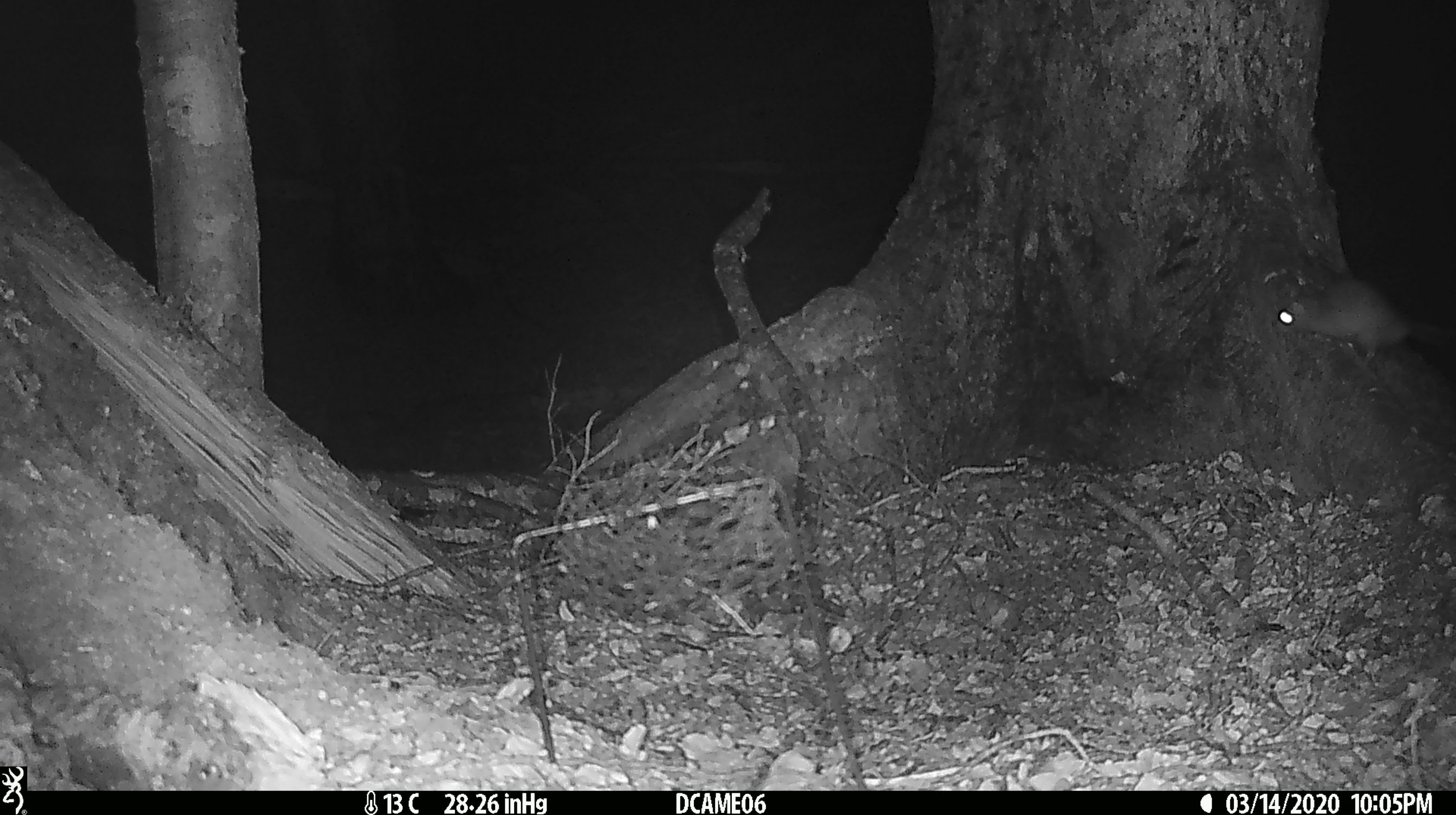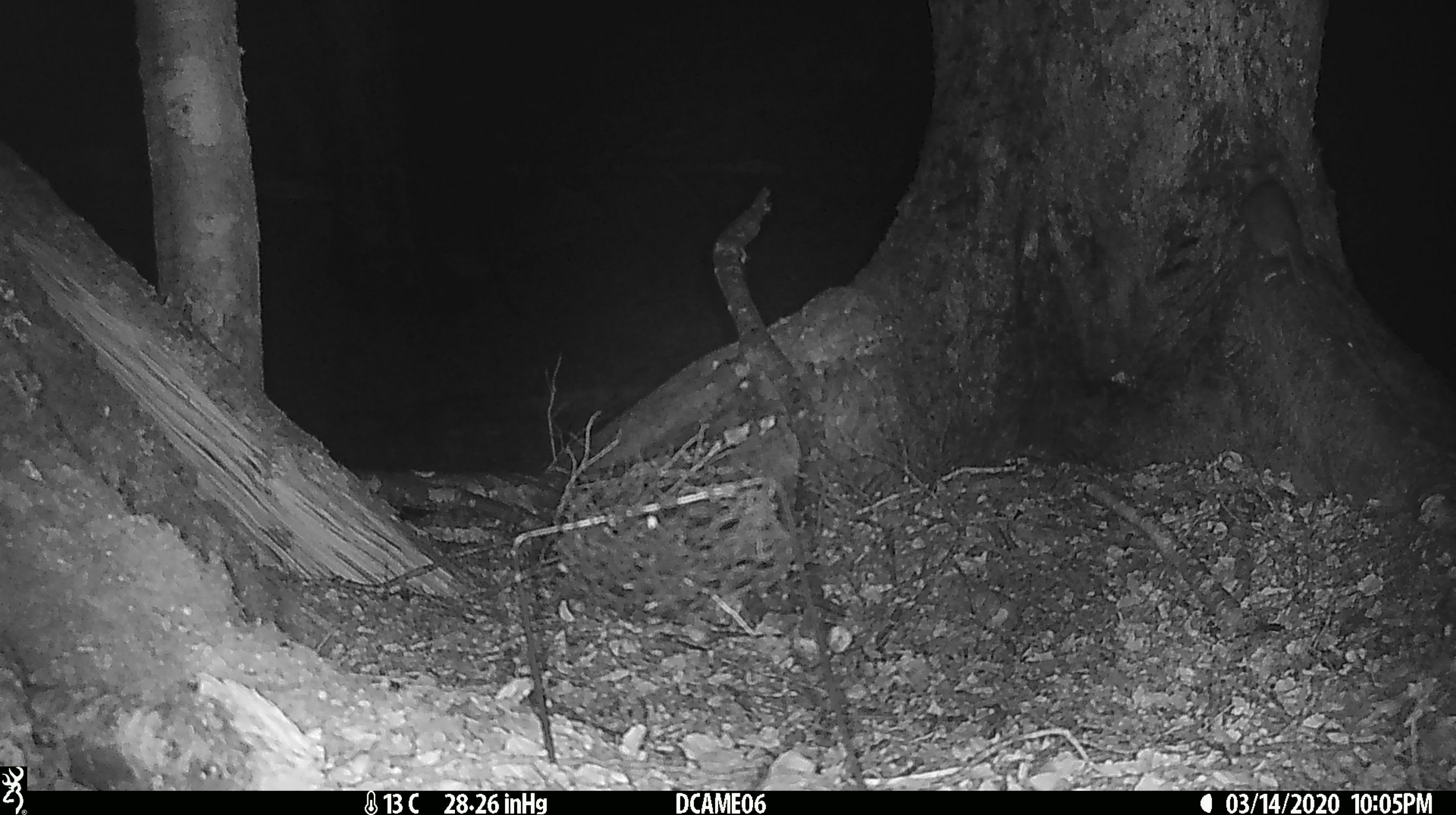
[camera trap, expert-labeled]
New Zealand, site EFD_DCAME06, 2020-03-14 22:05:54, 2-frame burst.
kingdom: Animalia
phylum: Chordata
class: Mammalia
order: Rodentia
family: Muridae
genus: Rattus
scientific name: Rattus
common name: rat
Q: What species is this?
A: Rat (Rattus).